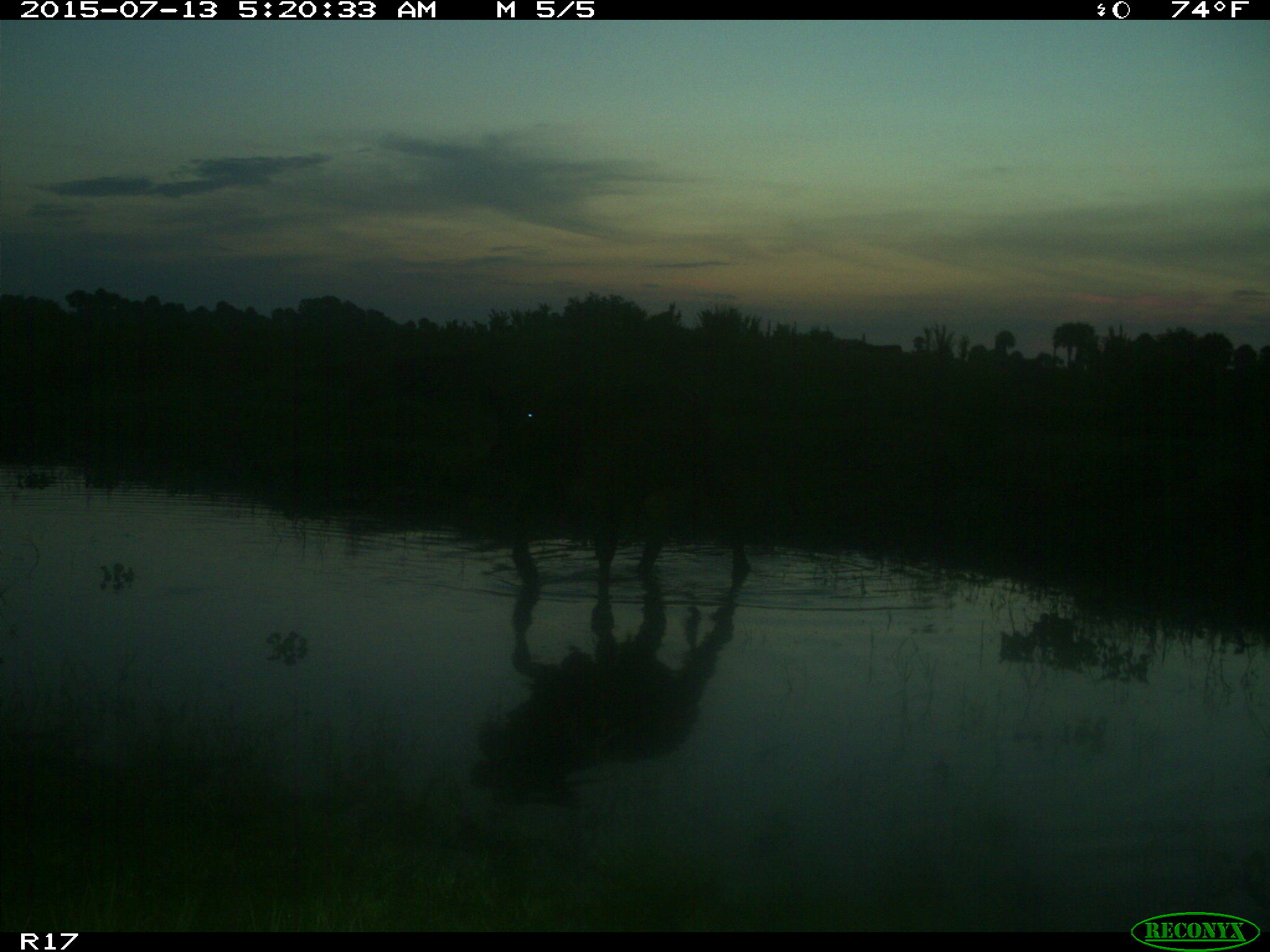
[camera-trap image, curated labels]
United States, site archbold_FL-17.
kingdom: Animalia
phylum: Chordata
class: Mammalia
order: Artiodactyla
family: Bovidae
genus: Bos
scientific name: Bos taurus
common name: domestic cow